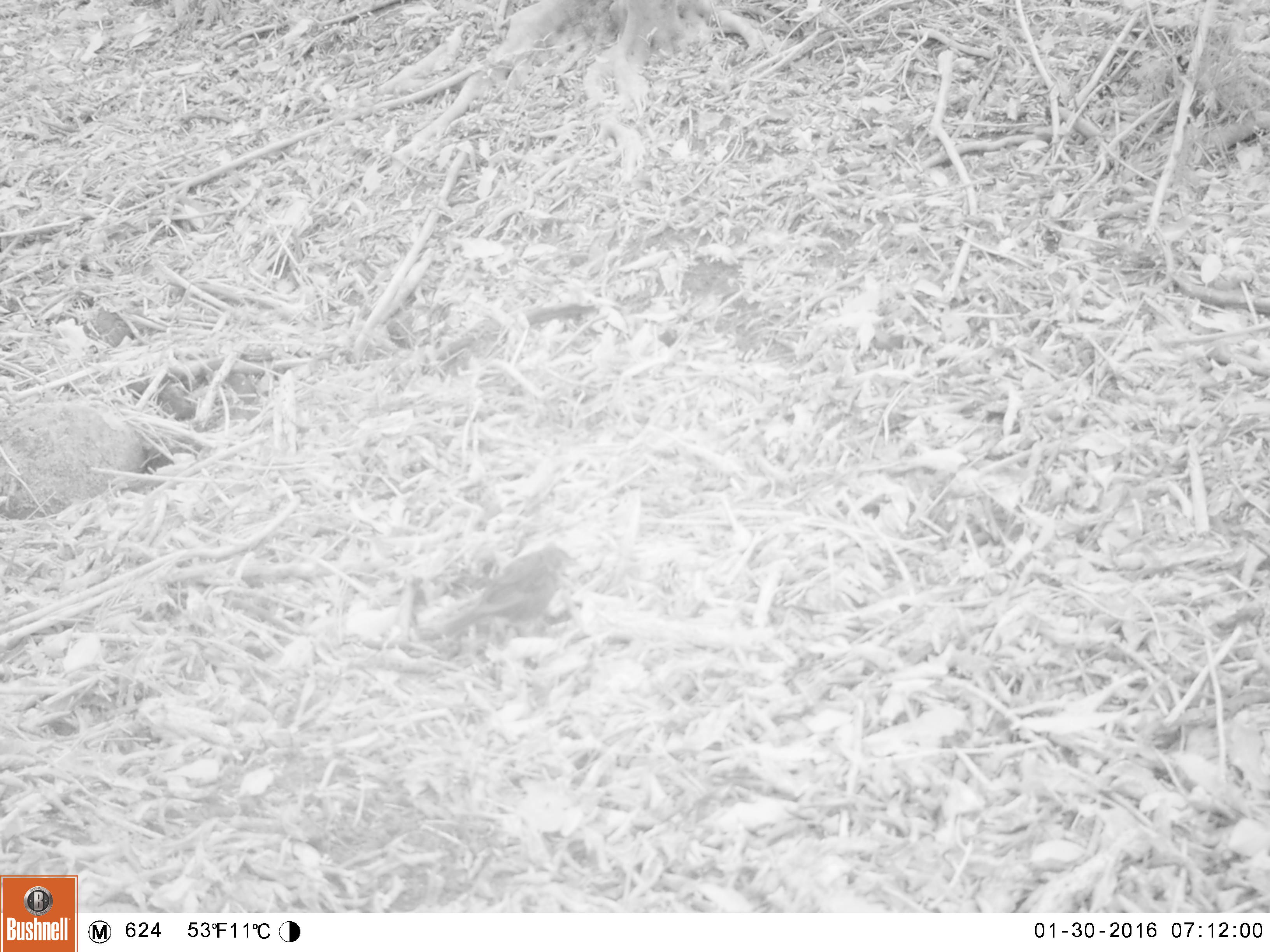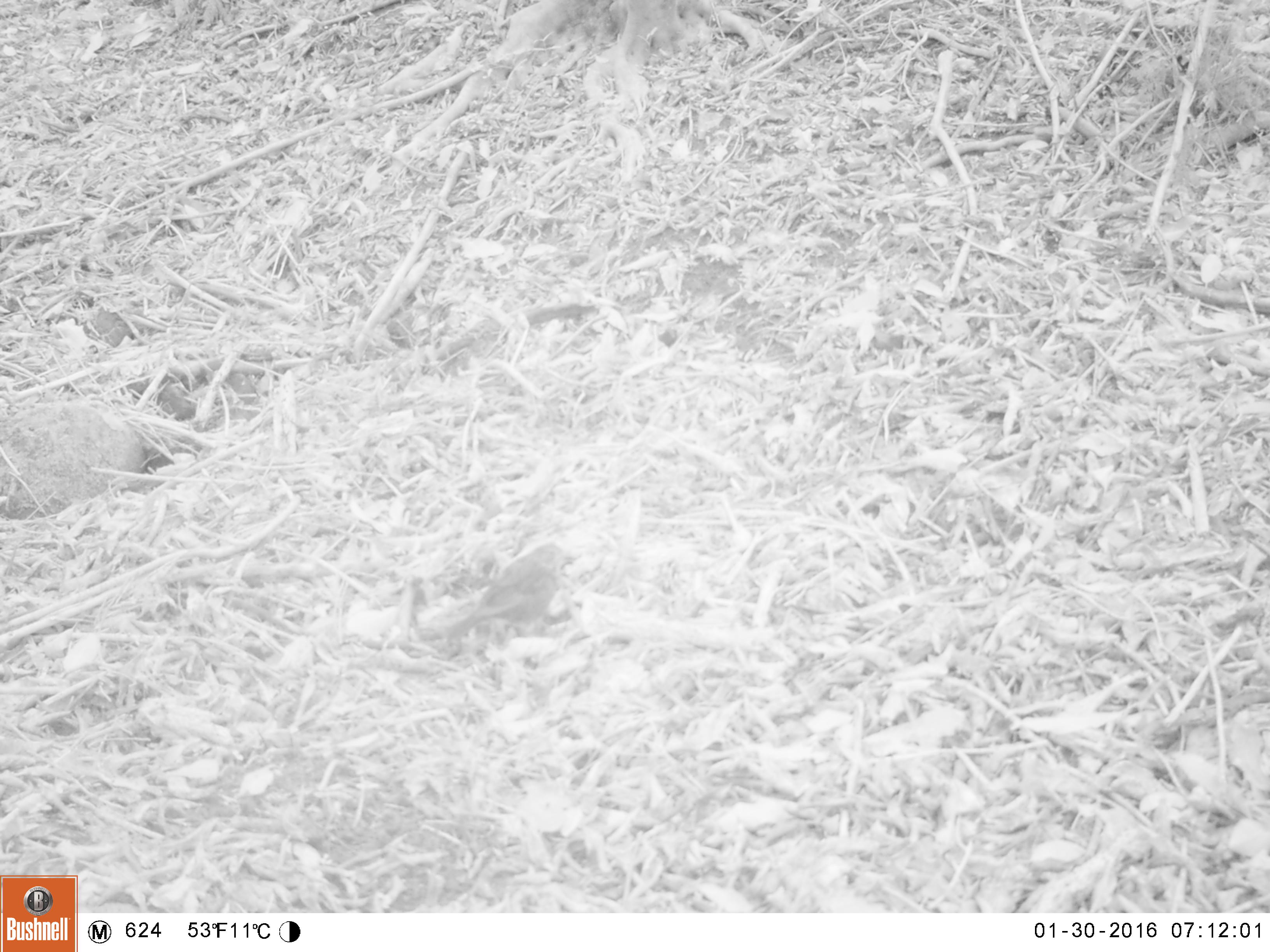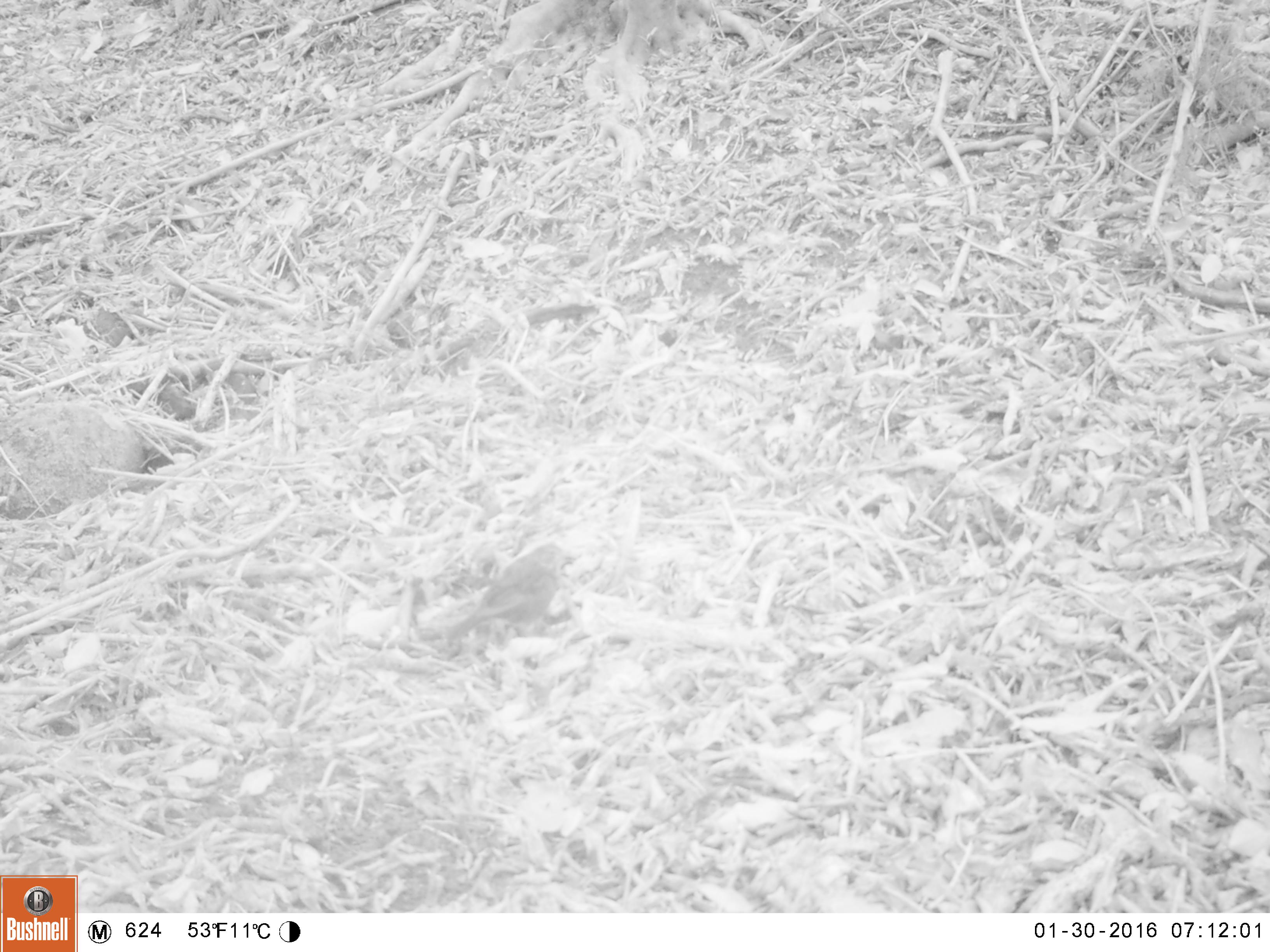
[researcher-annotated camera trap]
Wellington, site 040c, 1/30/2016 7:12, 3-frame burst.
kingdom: Animalia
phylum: Chordata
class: Aves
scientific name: Aves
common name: bird